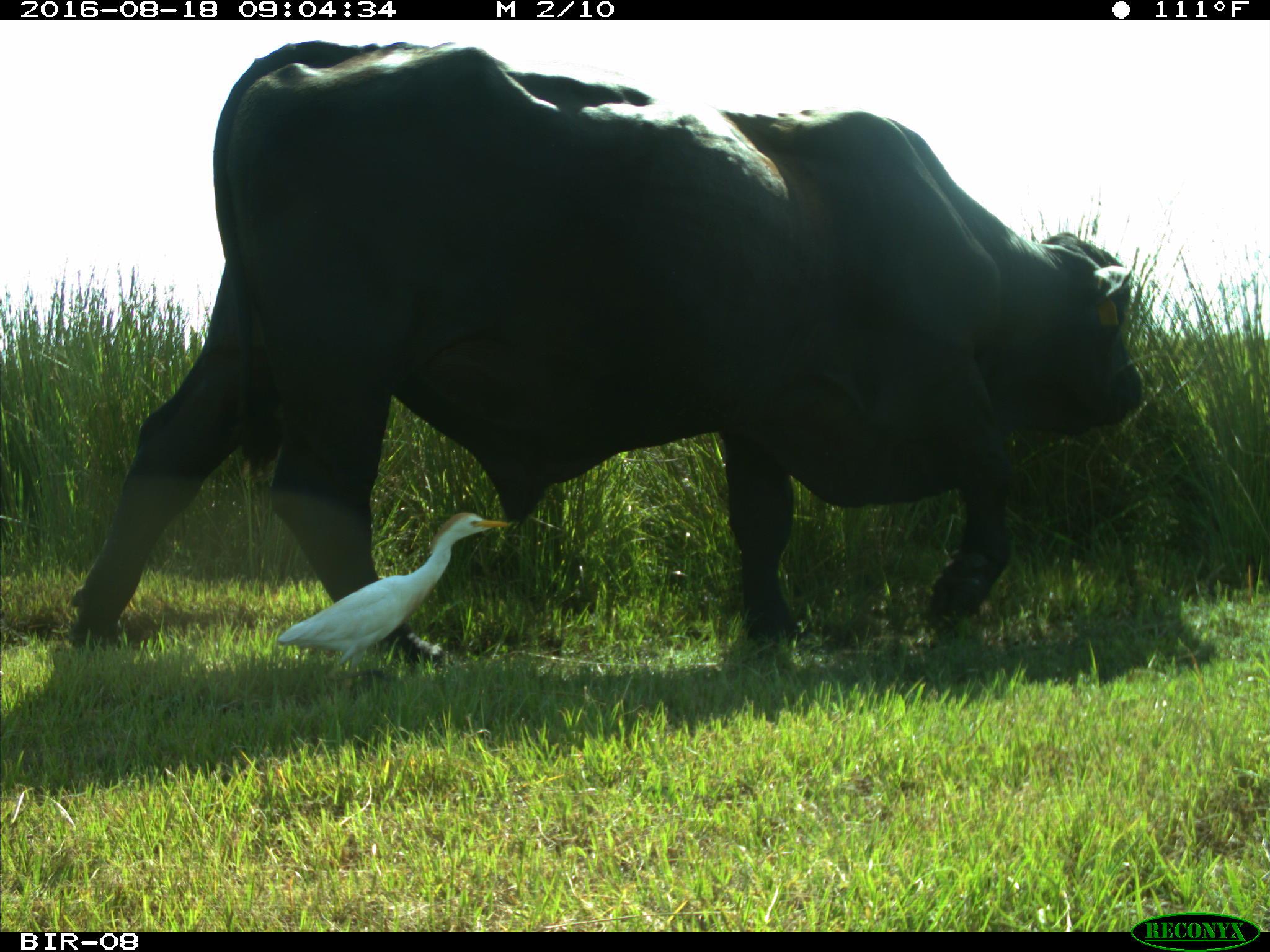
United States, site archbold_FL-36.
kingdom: Animalia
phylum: Chordata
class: Mammalia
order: Artiodactyla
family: Bovidae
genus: Bos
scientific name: Bos taurus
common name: domestic cow